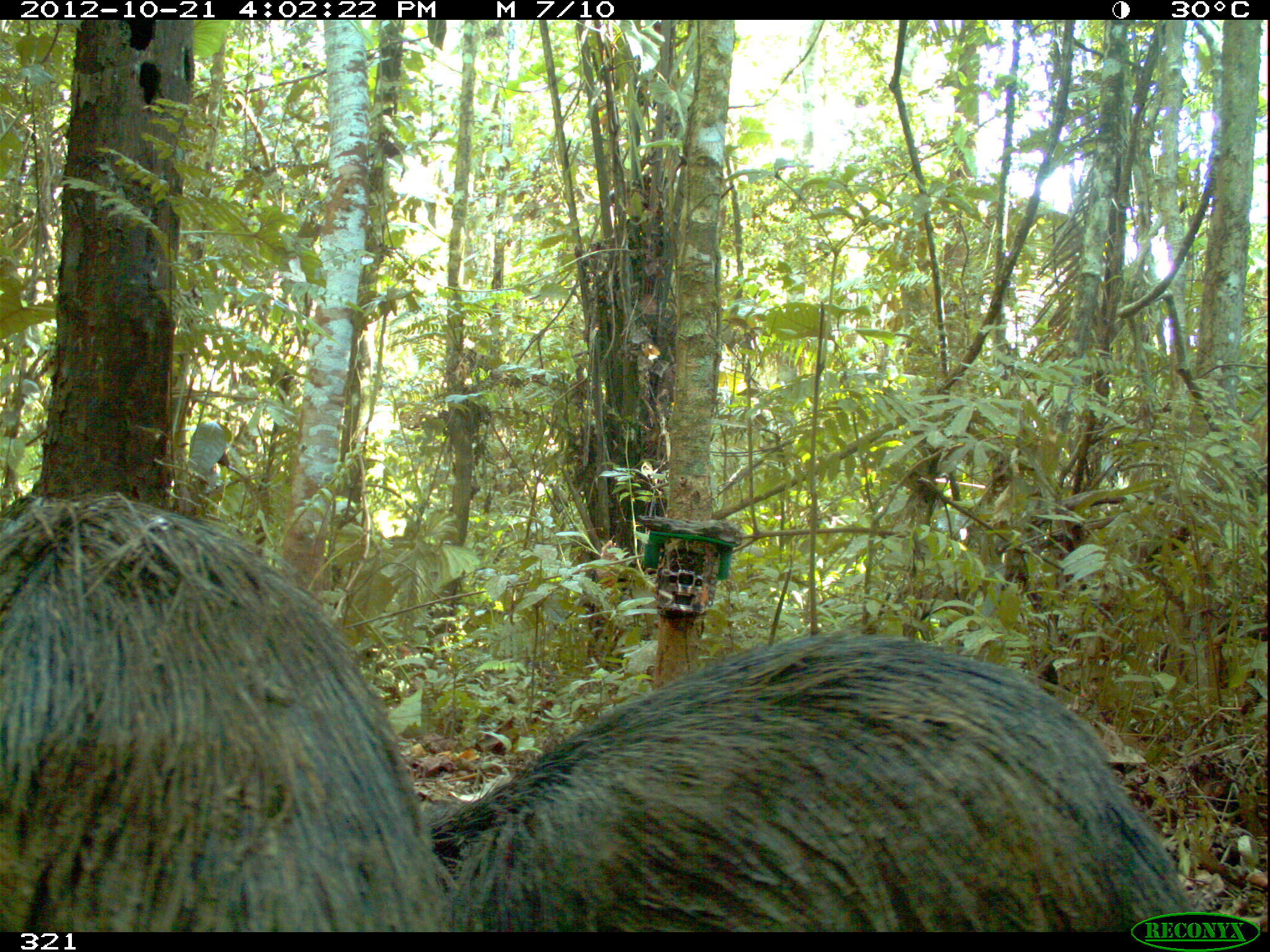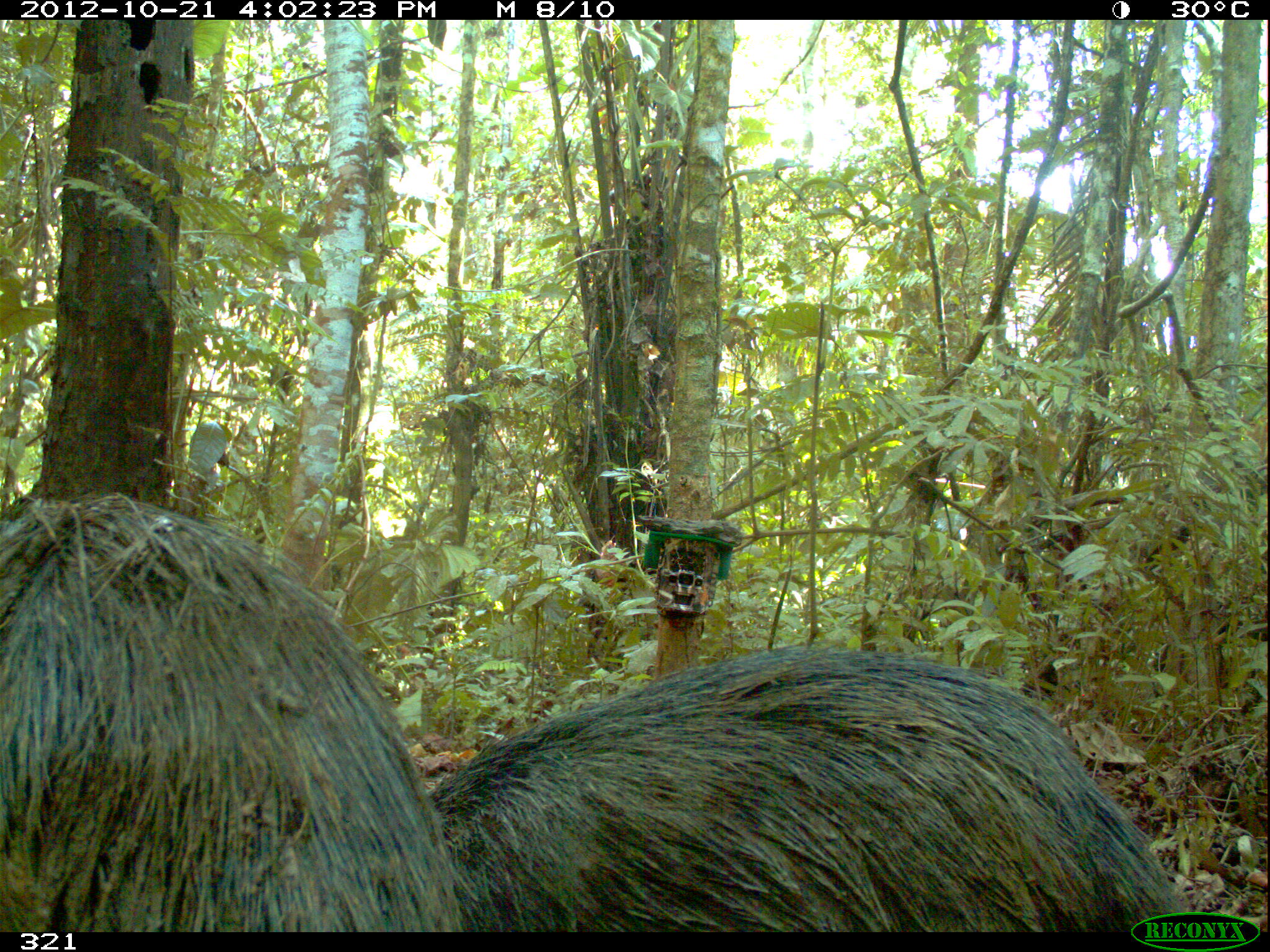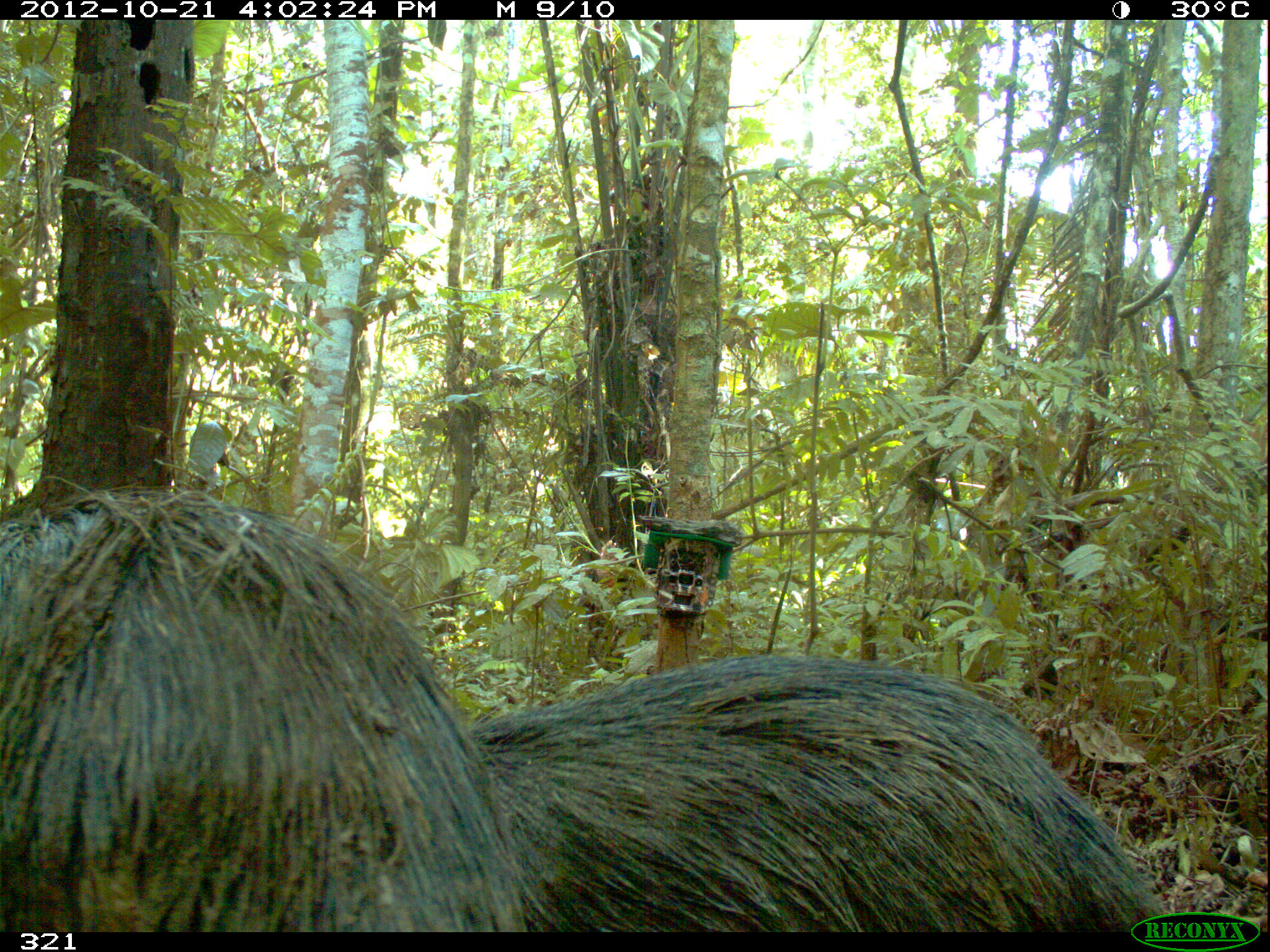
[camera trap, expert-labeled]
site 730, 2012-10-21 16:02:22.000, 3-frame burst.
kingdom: Animalia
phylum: Chordata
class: Mammalia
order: Artiodactyla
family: Tayassuidae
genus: Tayassu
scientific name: Tayassu pecari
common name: white-lipped peccary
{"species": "Tayassu pecari (white-lipped peccary)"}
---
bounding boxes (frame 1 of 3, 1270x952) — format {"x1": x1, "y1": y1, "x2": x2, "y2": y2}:
tayassu pecari: {"x1": 426, "y1": 627, "x2": 1198, "y2": 931}; {"x1": 0, "y1": 494, "x2": 456, "y2": 932}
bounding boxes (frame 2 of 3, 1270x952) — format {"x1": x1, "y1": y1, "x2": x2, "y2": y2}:
tayassu pecari: {"x1": 426, "y1": 637, "x2": 1178, "y2": 931}; {"x1": 0, "y1": 494, "x2": 456, "y2": 932}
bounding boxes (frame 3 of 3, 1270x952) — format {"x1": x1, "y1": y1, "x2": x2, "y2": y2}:
tayassu pecari: {"x1": 0, "y1": 485, "x2": 528, "y2": 928}; {"x1": 460, "y1": 646, "x2": 1166, "y2": 931}